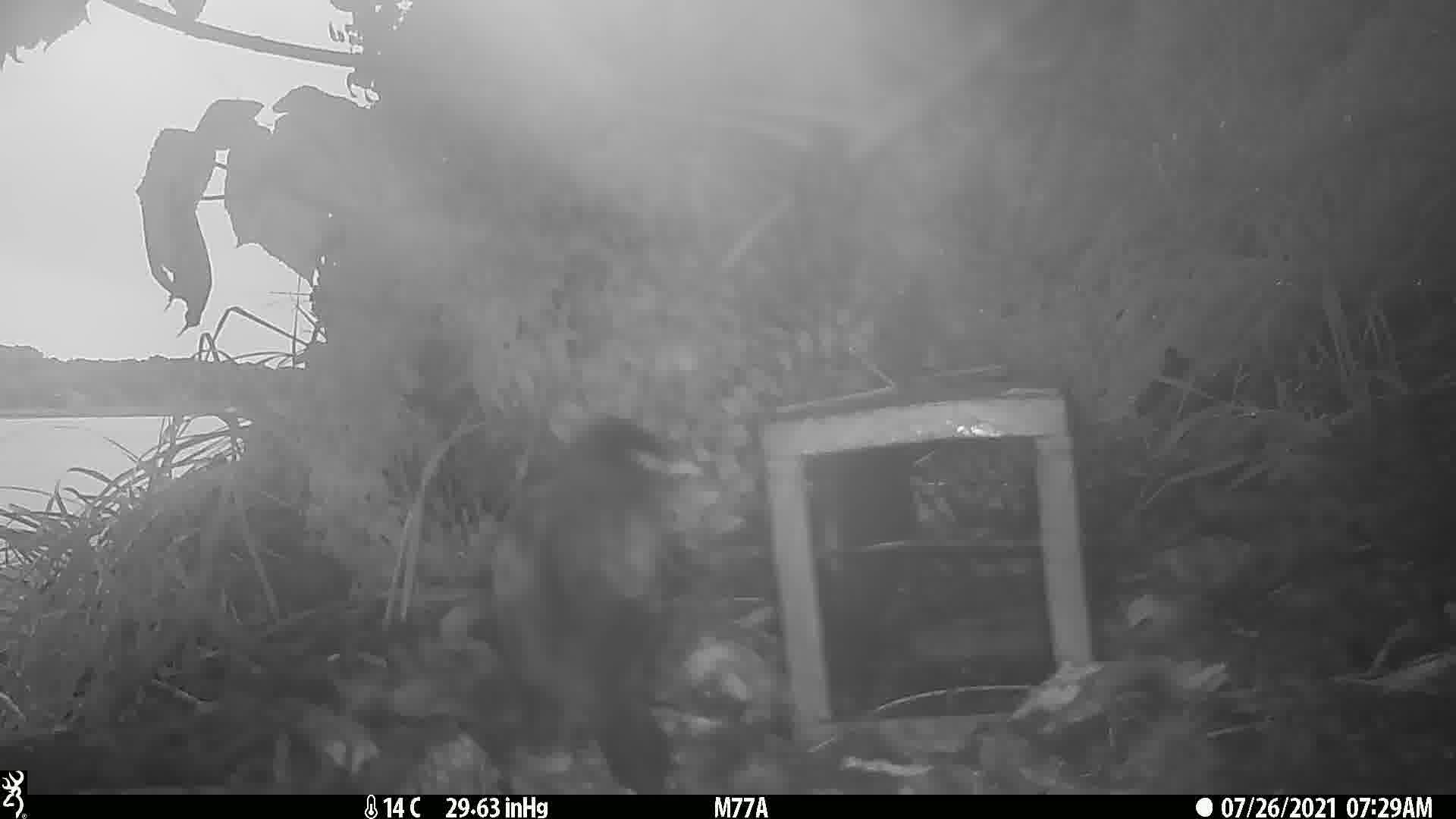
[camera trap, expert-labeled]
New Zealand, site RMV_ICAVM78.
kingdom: Animalia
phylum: Chordata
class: Aves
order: Passeriformes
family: Sturnidae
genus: Acridotheres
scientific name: Acridotheres tristis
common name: common myna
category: myna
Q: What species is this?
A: Myna (common myna) (Acridotheres tristis).